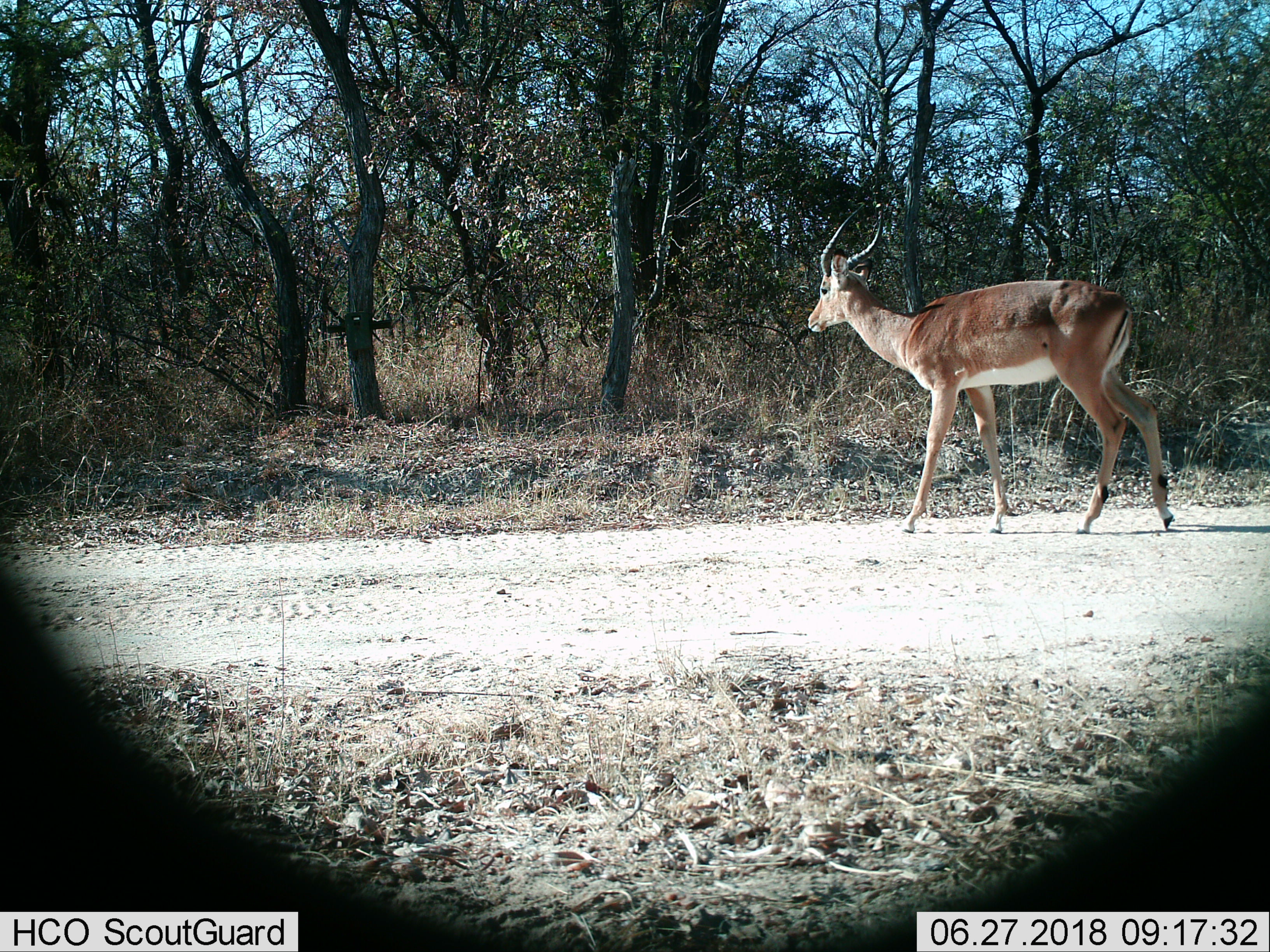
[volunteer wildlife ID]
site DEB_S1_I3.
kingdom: Animalia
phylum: Chordata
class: Mammalia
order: Artiodactyla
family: Bovidae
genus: Aepyceros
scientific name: Aepyceros melampus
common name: impala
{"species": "impala (Aepyceros melampus)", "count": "1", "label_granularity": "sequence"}